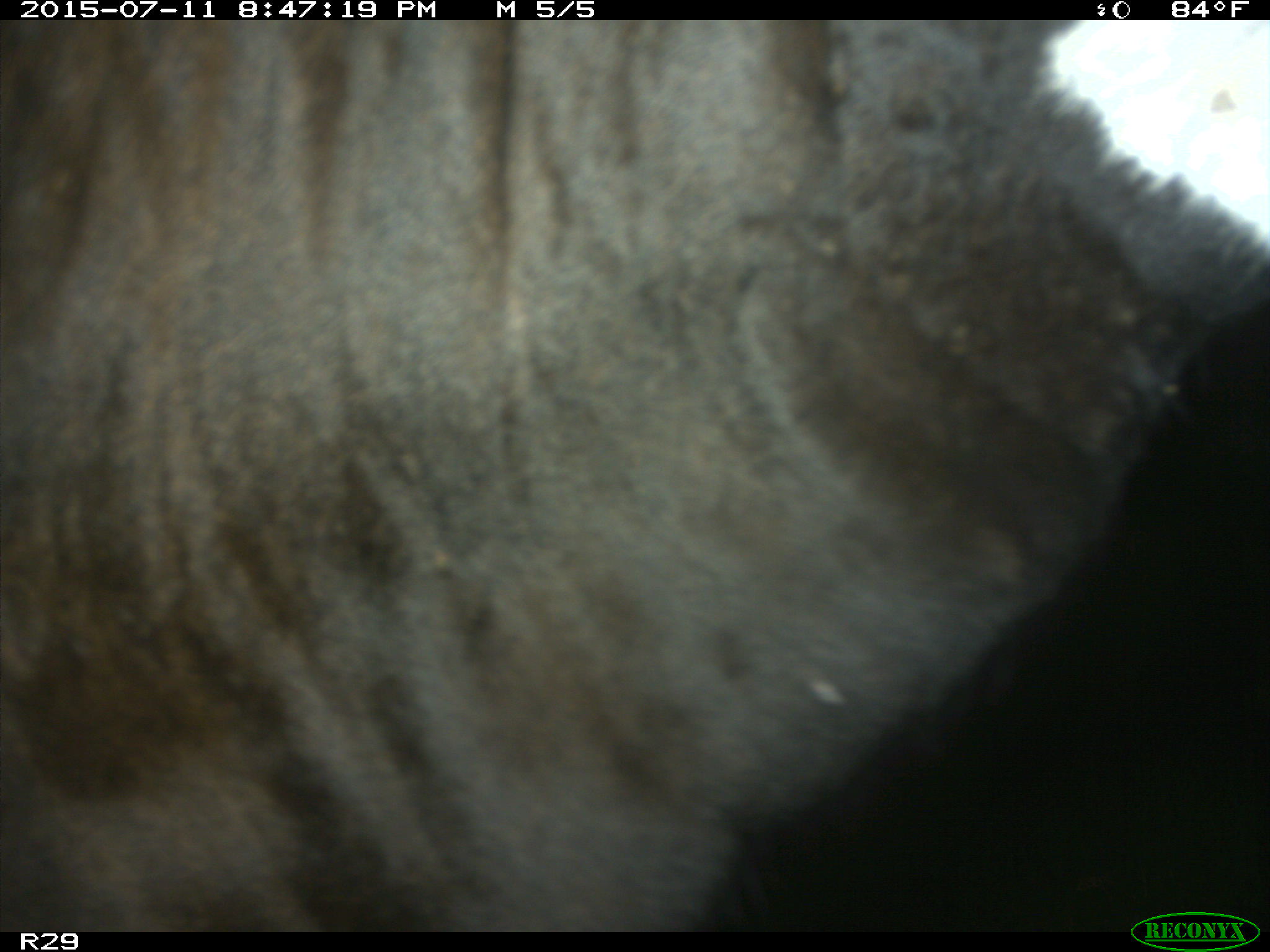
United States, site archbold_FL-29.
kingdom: Animalia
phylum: Chordata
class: Mammalia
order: Artiodactyla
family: Bovidae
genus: Bos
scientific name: Bos taurus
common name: domestic cow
Bos taurus (domestic cow).